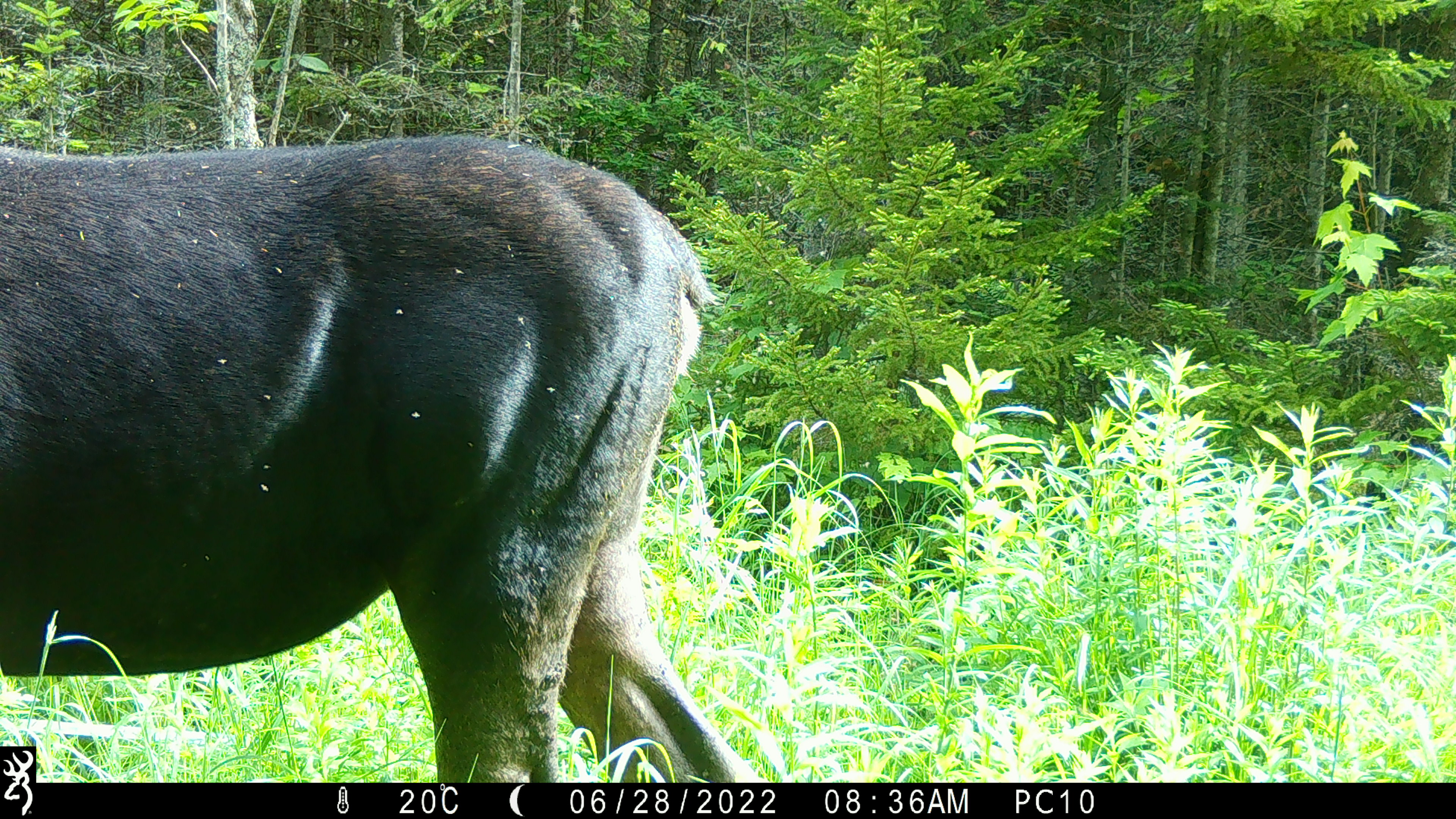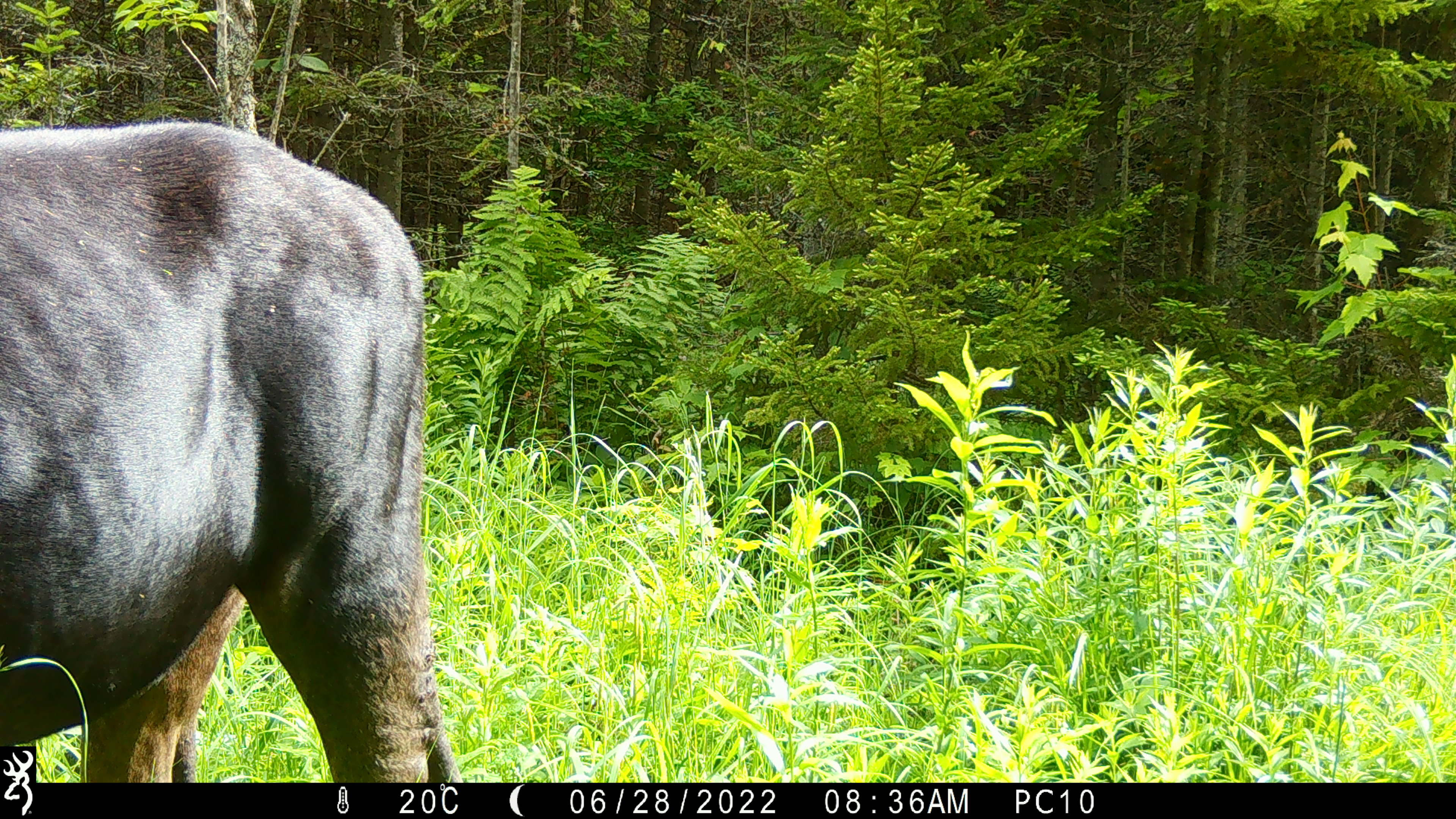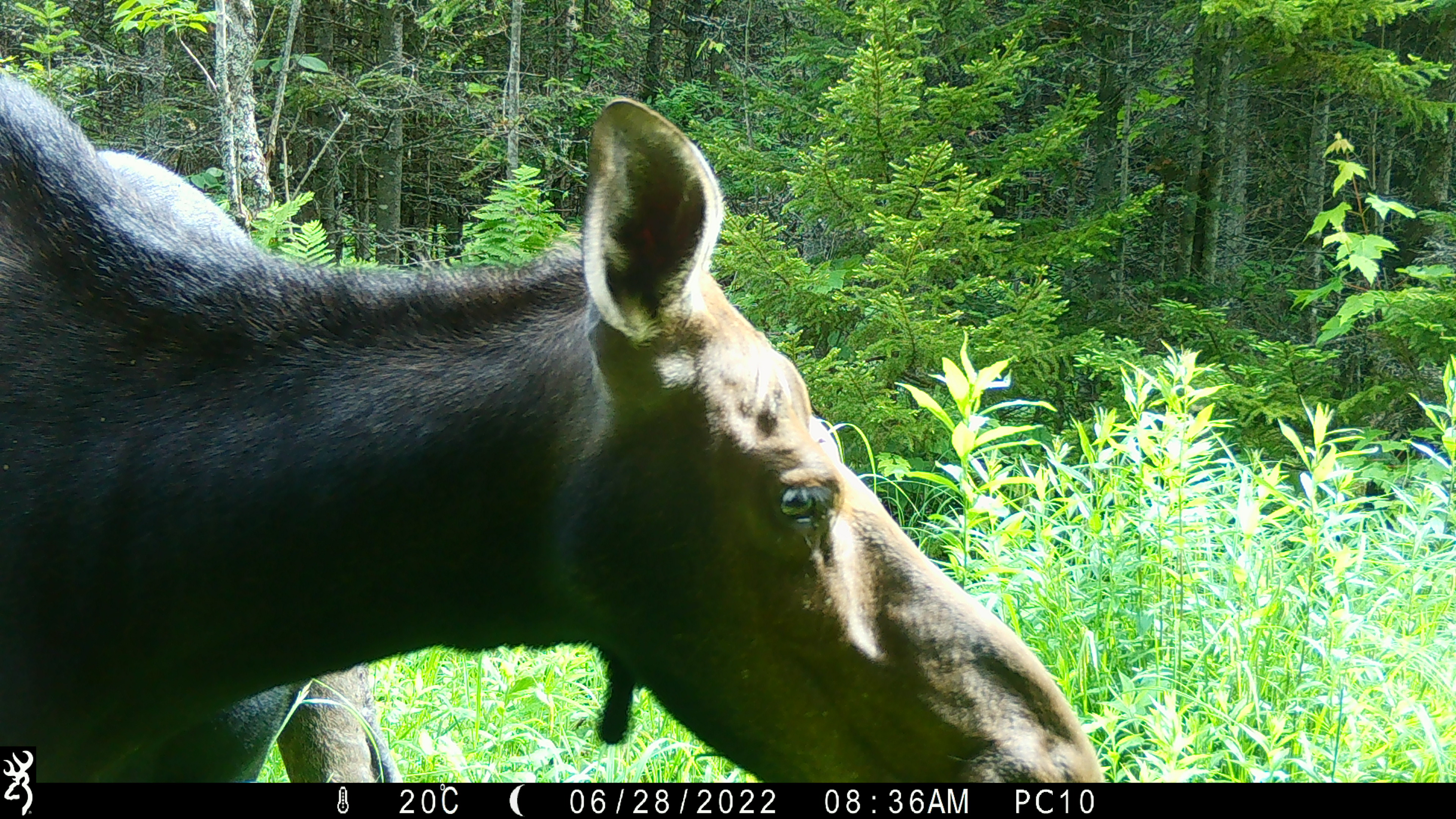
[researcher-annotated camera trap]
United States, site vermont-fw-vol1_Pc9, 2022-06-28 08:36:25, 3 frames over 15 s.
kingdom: Animalia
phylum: Chordata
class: Mammalia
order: Artiodactyla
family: Cervidae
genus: Alces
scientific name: Alces alces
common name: moose